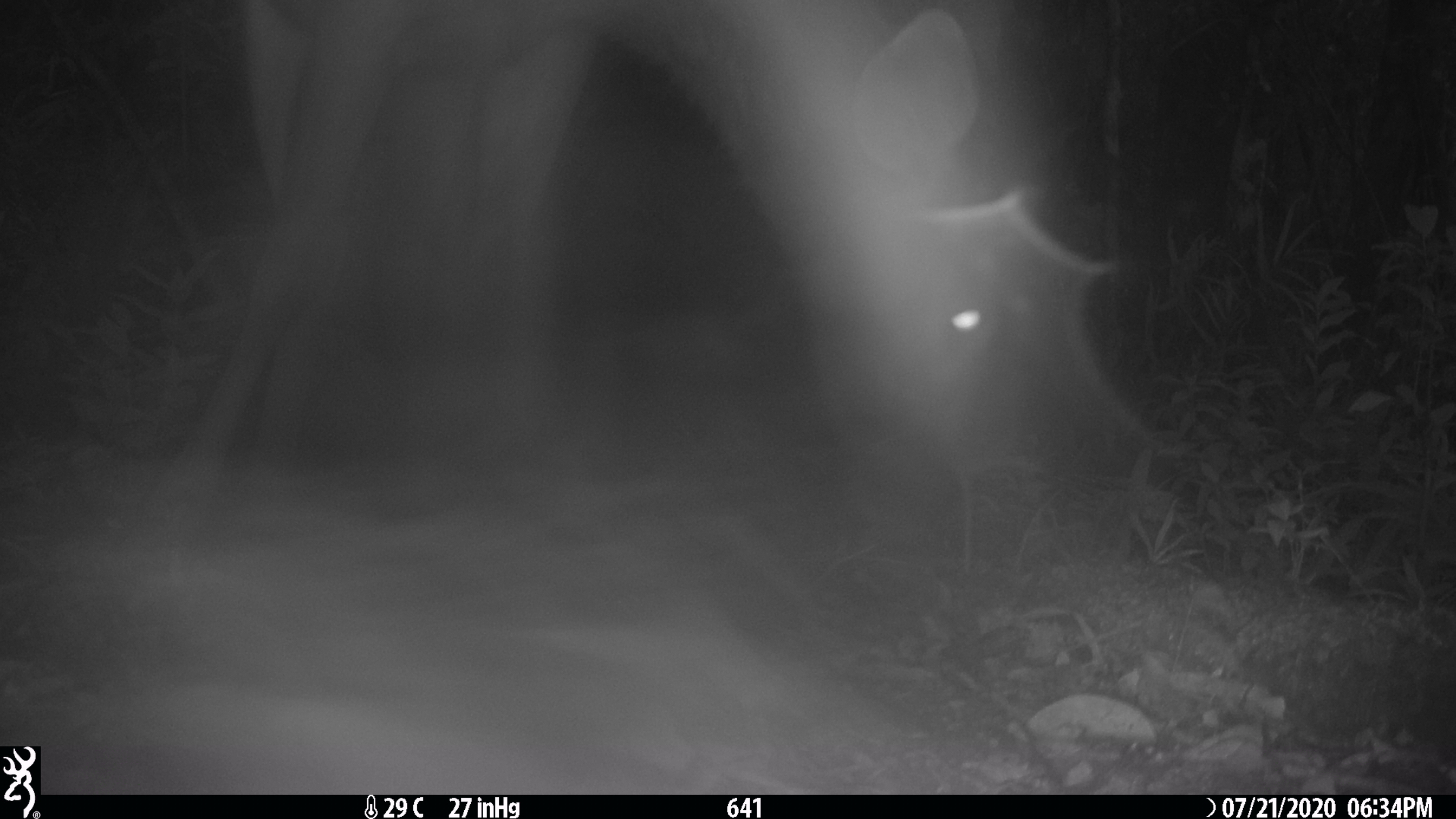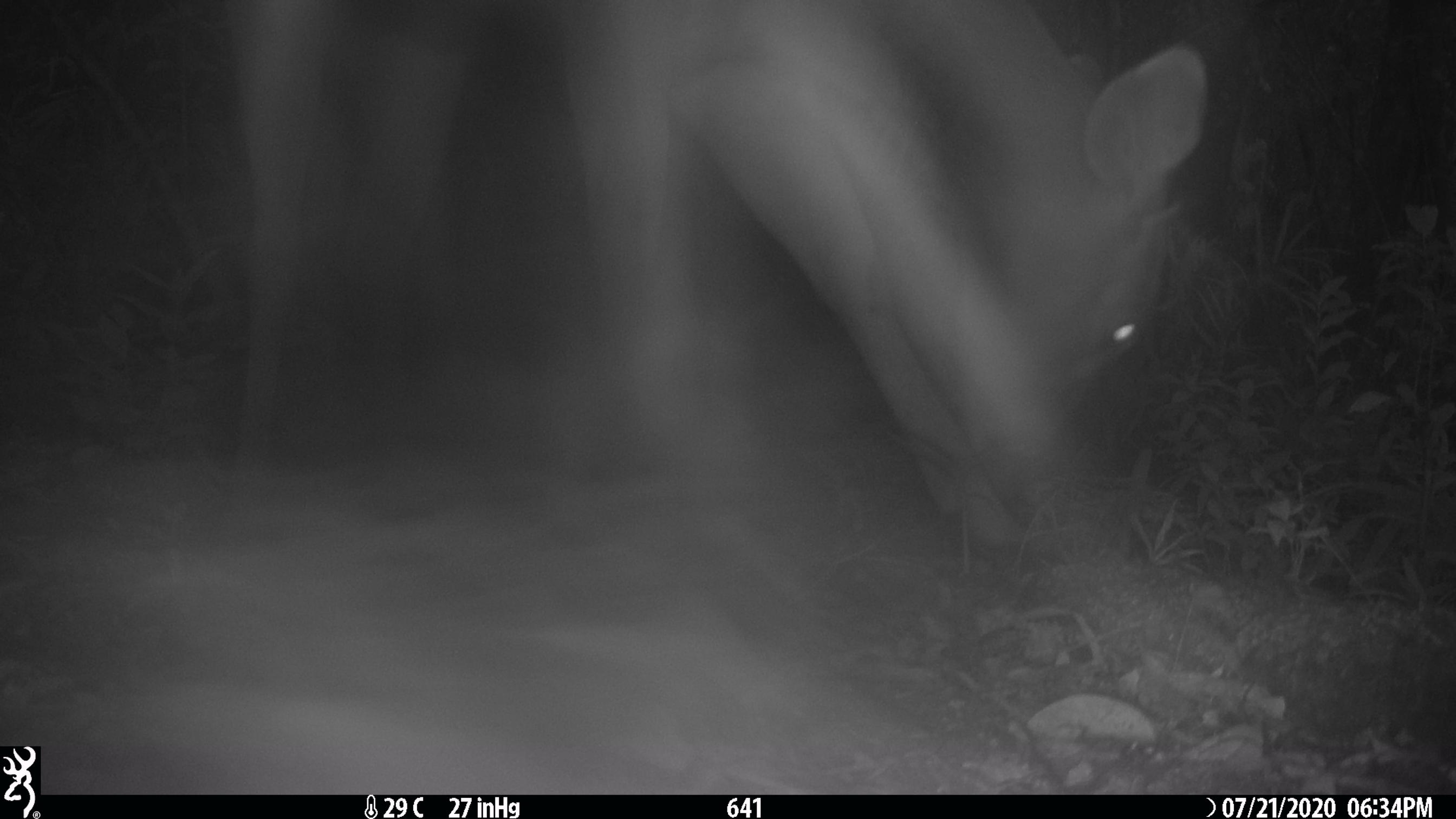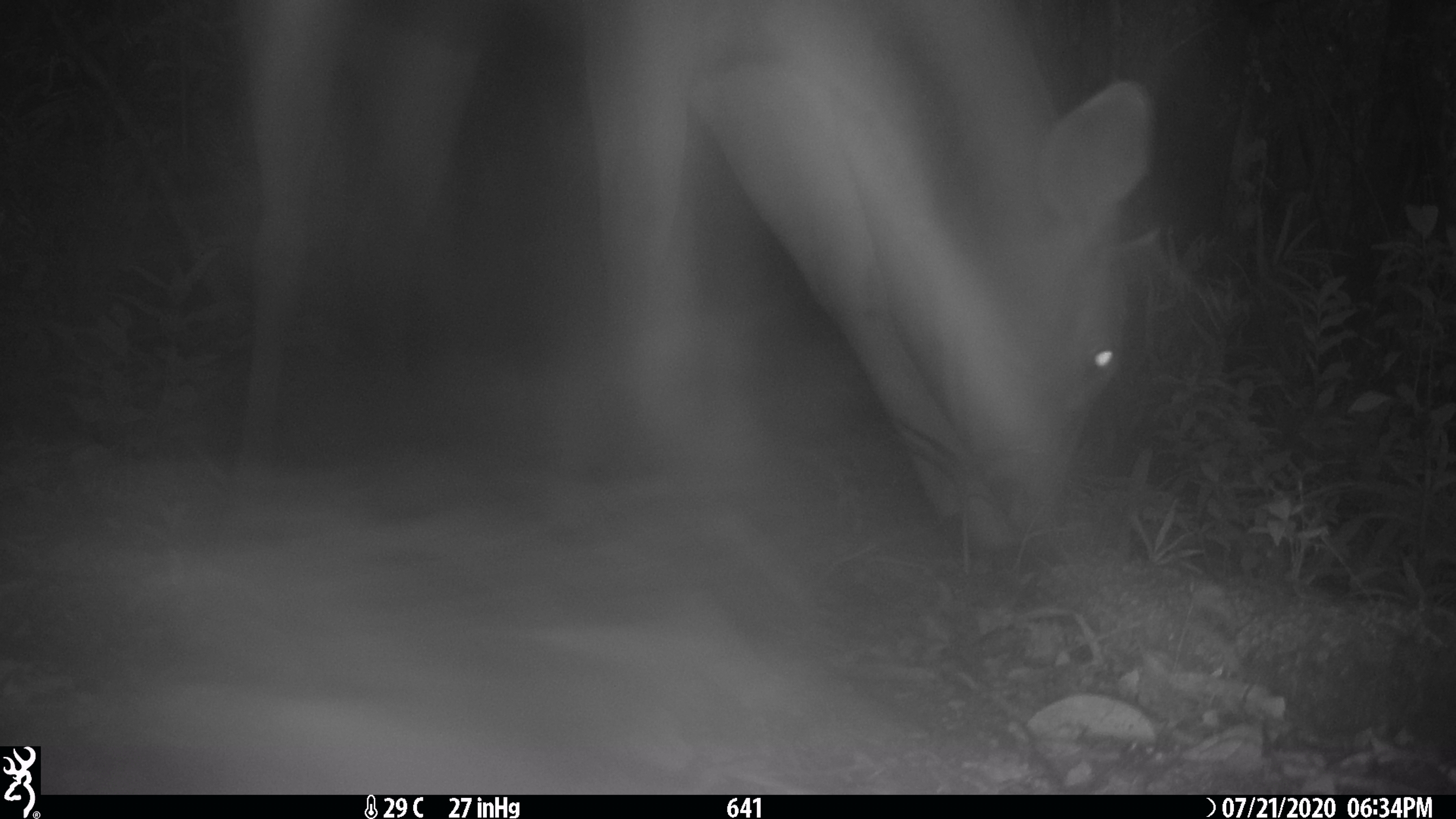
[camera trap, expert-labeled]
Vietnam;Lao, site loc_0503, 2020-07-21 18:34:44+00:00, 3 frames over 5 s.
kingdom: Animalia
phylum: Chordata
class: Mammalia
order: Artiodactyla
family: Cervidae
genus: Rusa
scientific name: Rusa unicolor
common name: sambar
Sambar (Rusa unicolor). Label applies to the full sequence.